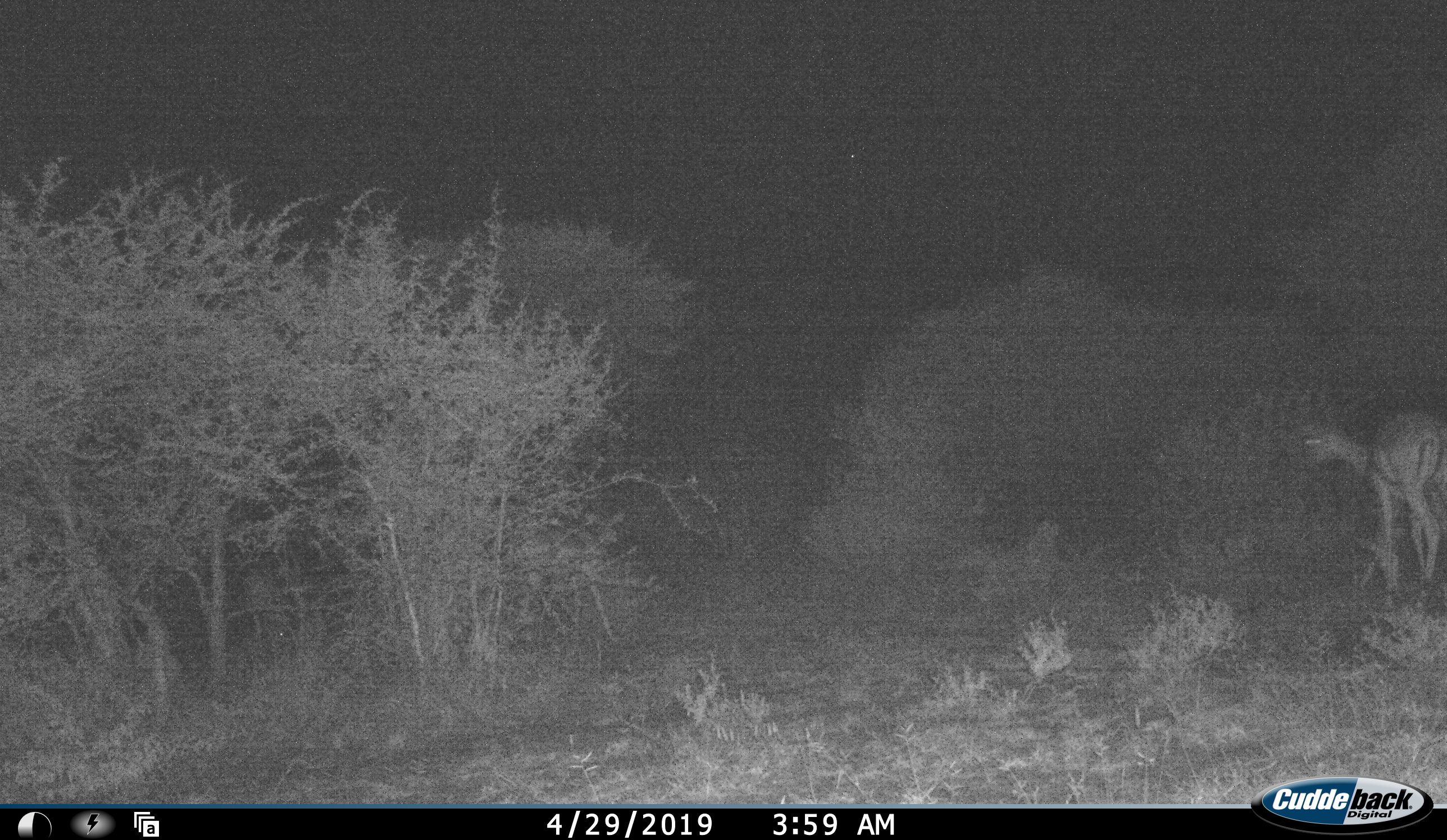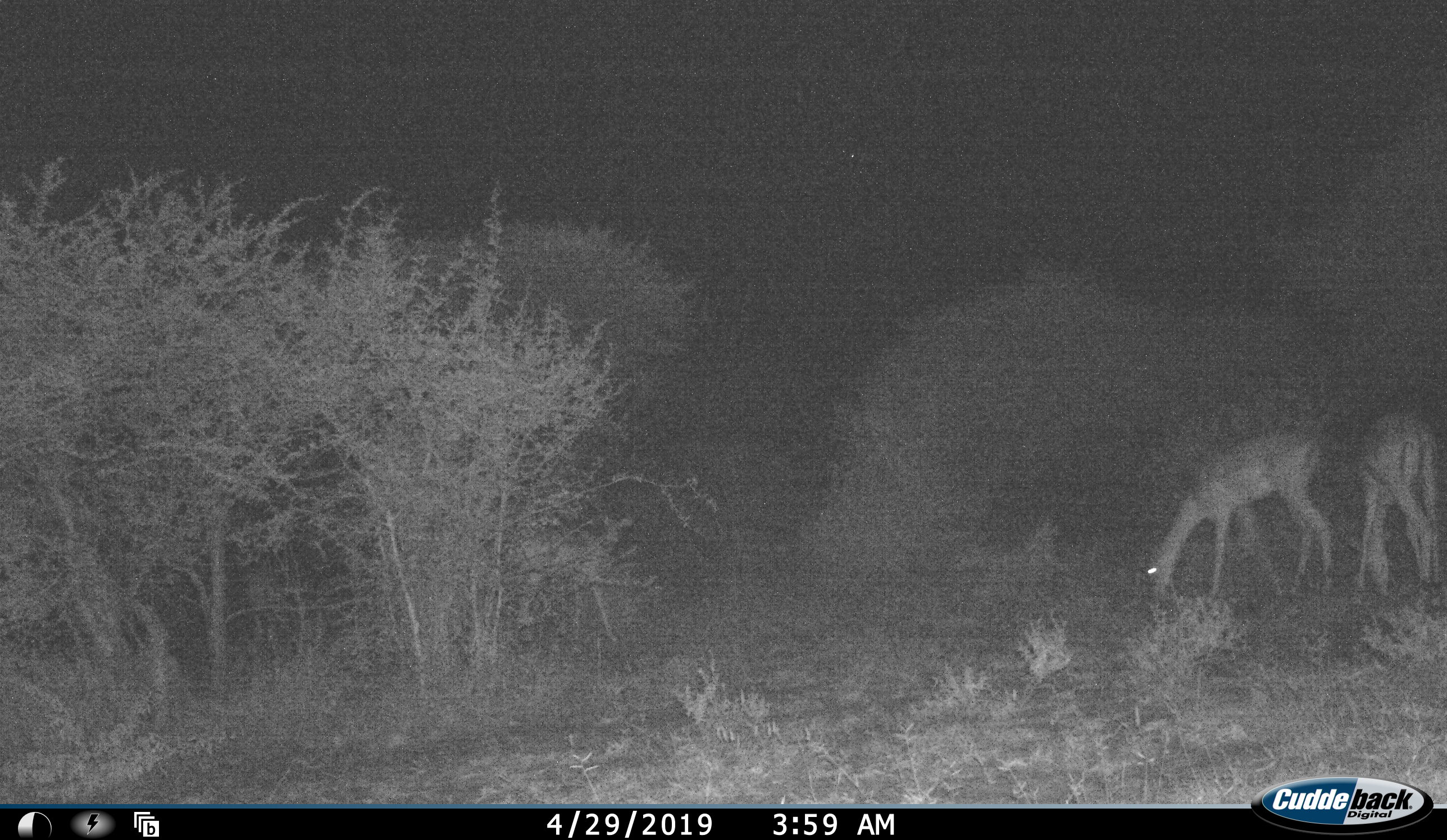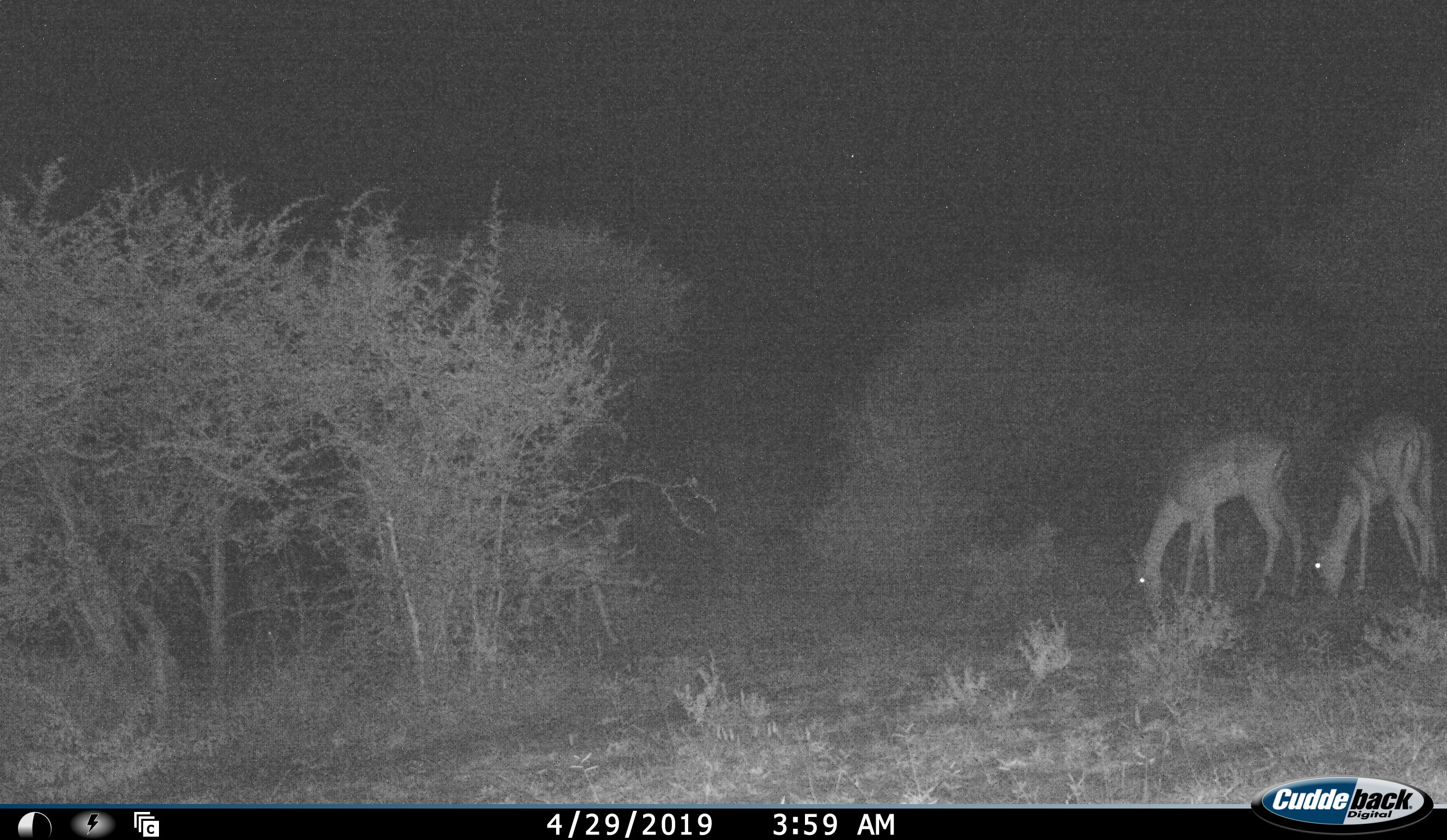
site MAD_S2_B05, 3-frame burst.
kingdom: Animalia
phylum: Chordata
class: Mammalia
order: Artiodactyla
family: Bovidae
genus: Aepyceros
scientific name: Aepyceros melampus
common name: impala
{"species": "impala (Aepyceros melampus)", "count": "2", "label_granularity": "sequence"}